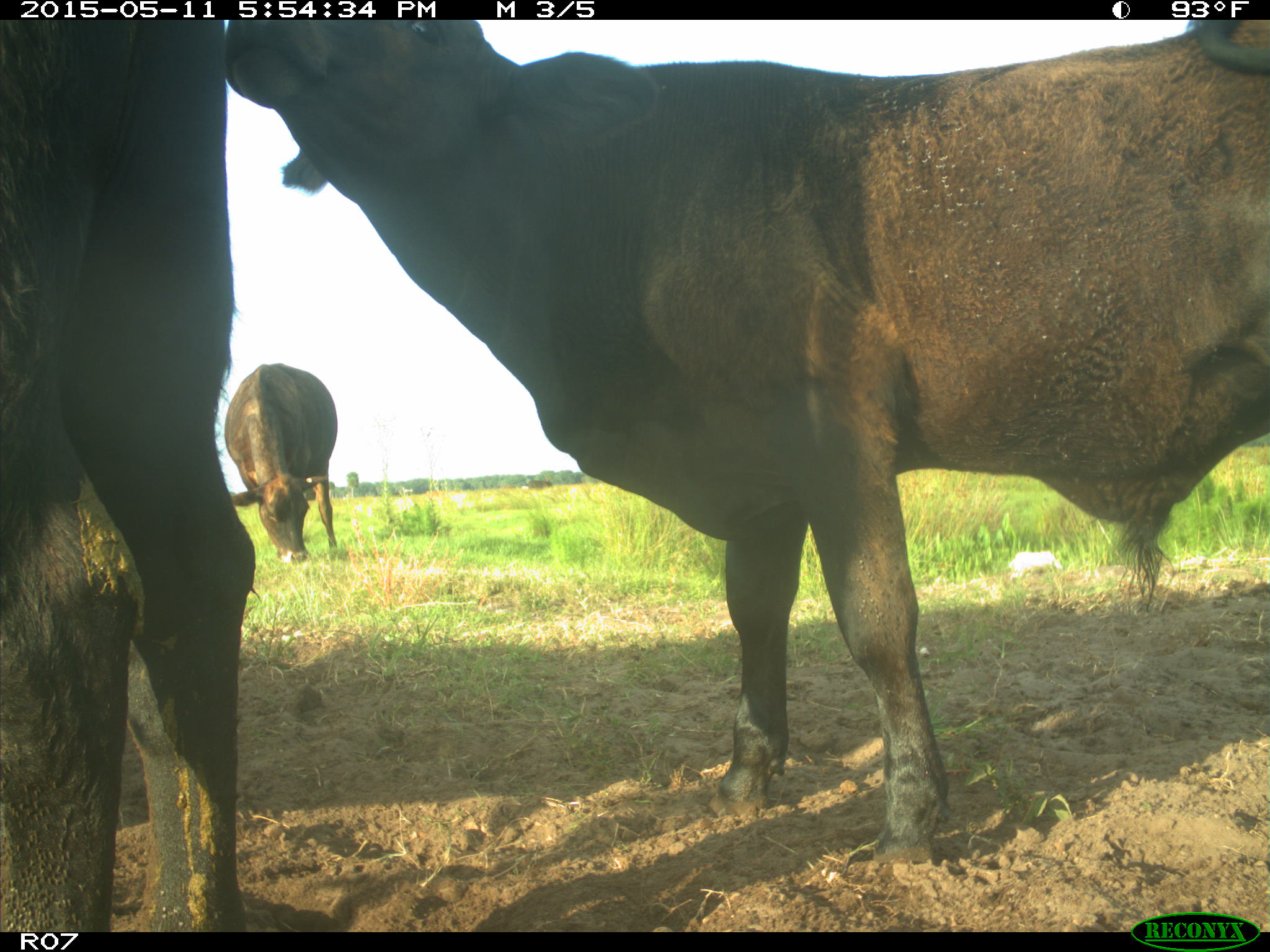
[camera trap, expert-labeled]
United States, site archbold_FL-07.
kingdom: Animalia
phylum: Chordata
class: Mammalia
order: Artiodactyla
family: Bovidae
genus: Bos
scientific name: Bos taurus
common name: domestic cow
Bos taurus (domestic cow).